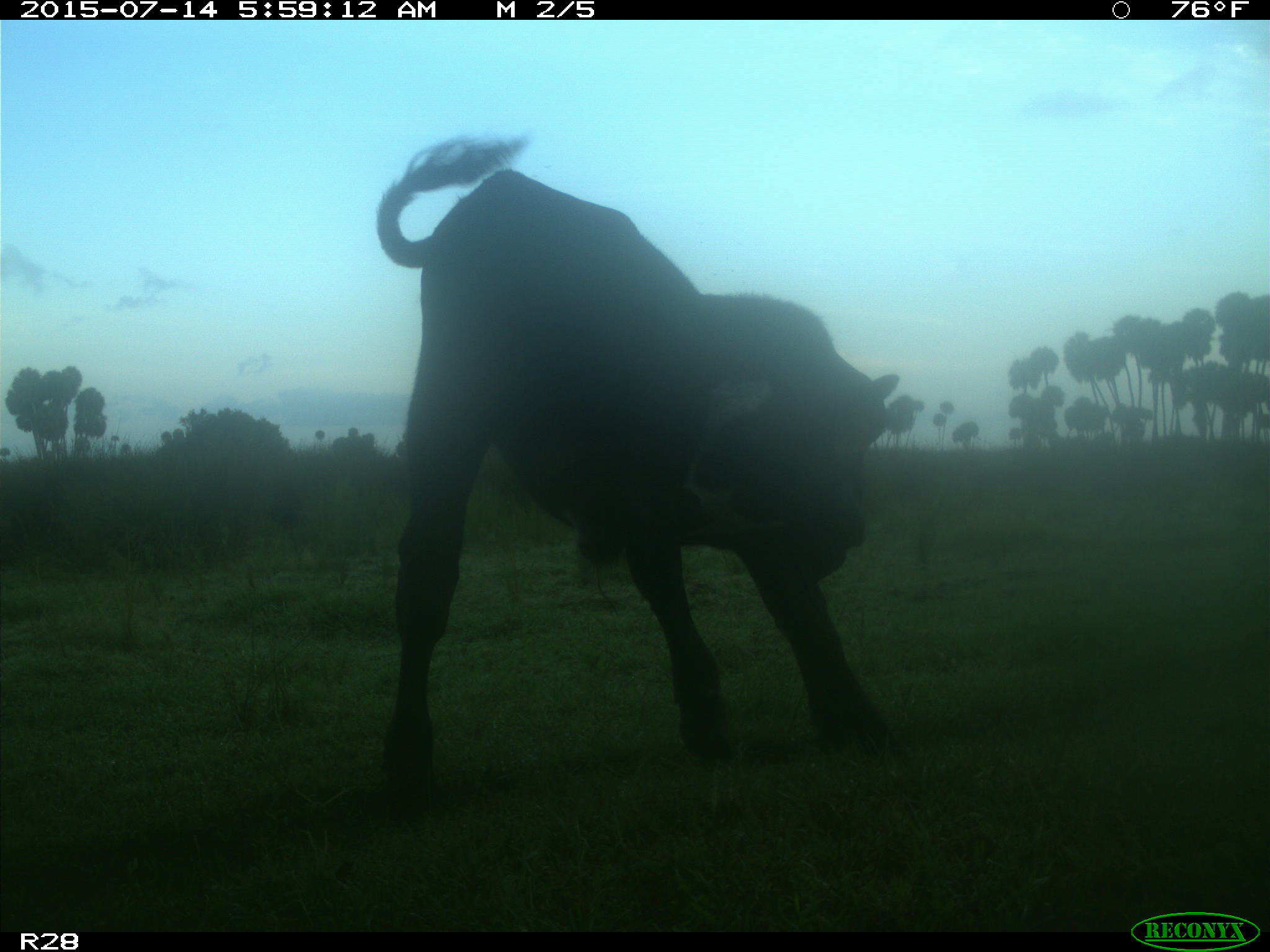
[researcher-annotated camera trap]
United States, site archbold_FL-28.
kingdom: Animalia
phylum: Chordata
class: Mammalia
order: Artiodactyla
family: Bovidae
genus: Bos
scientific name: Bos taurus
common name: domestic cow